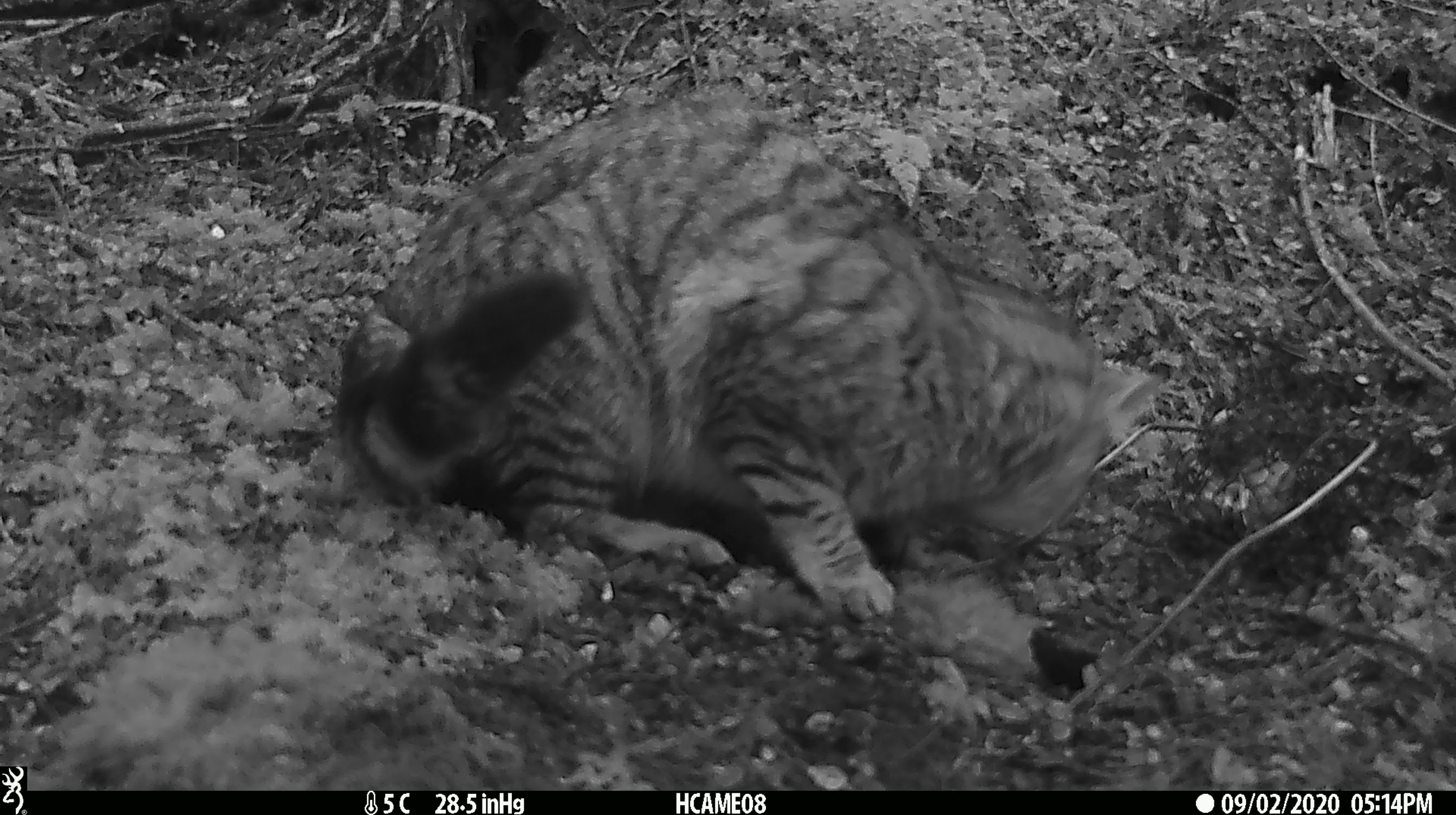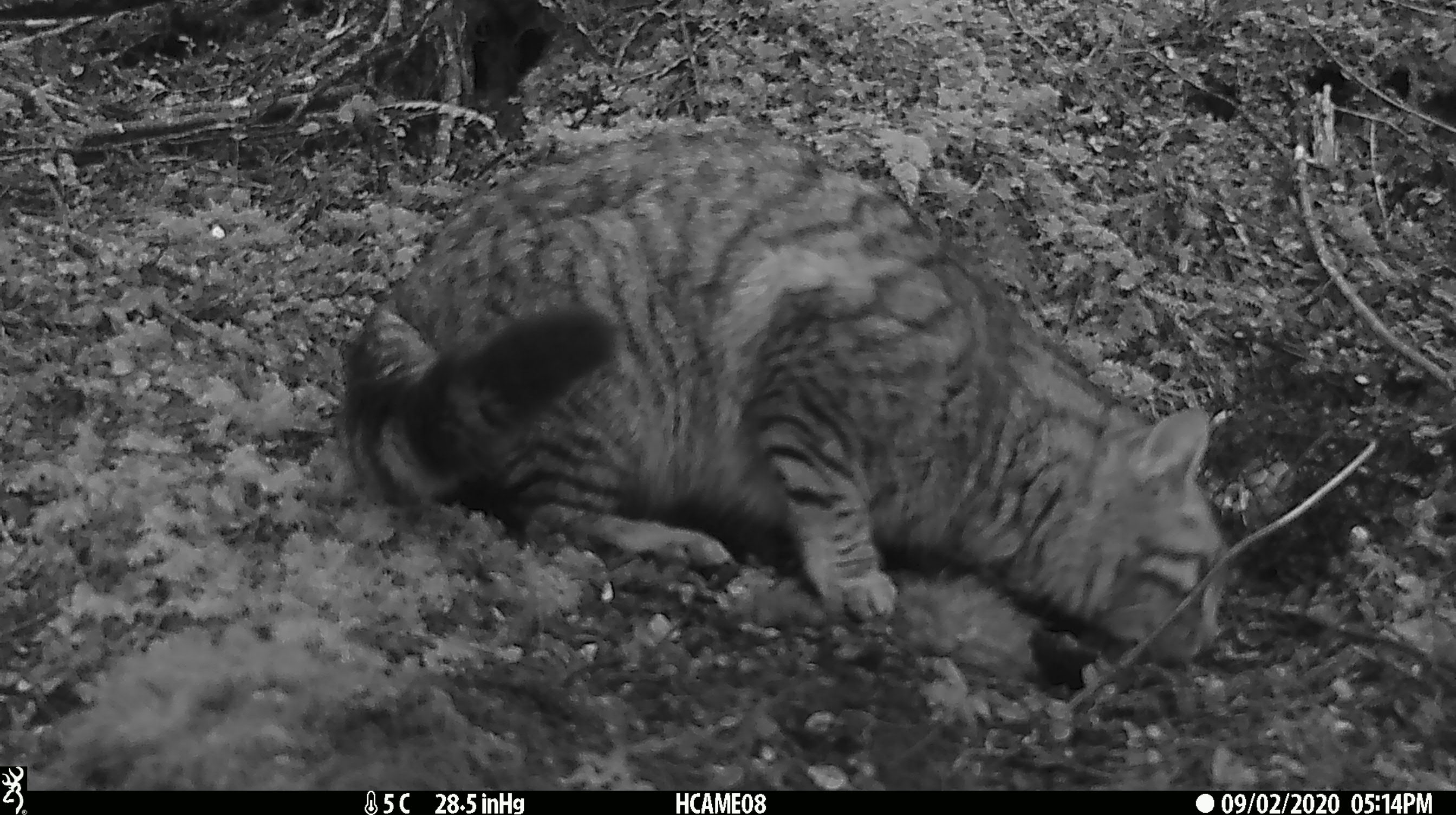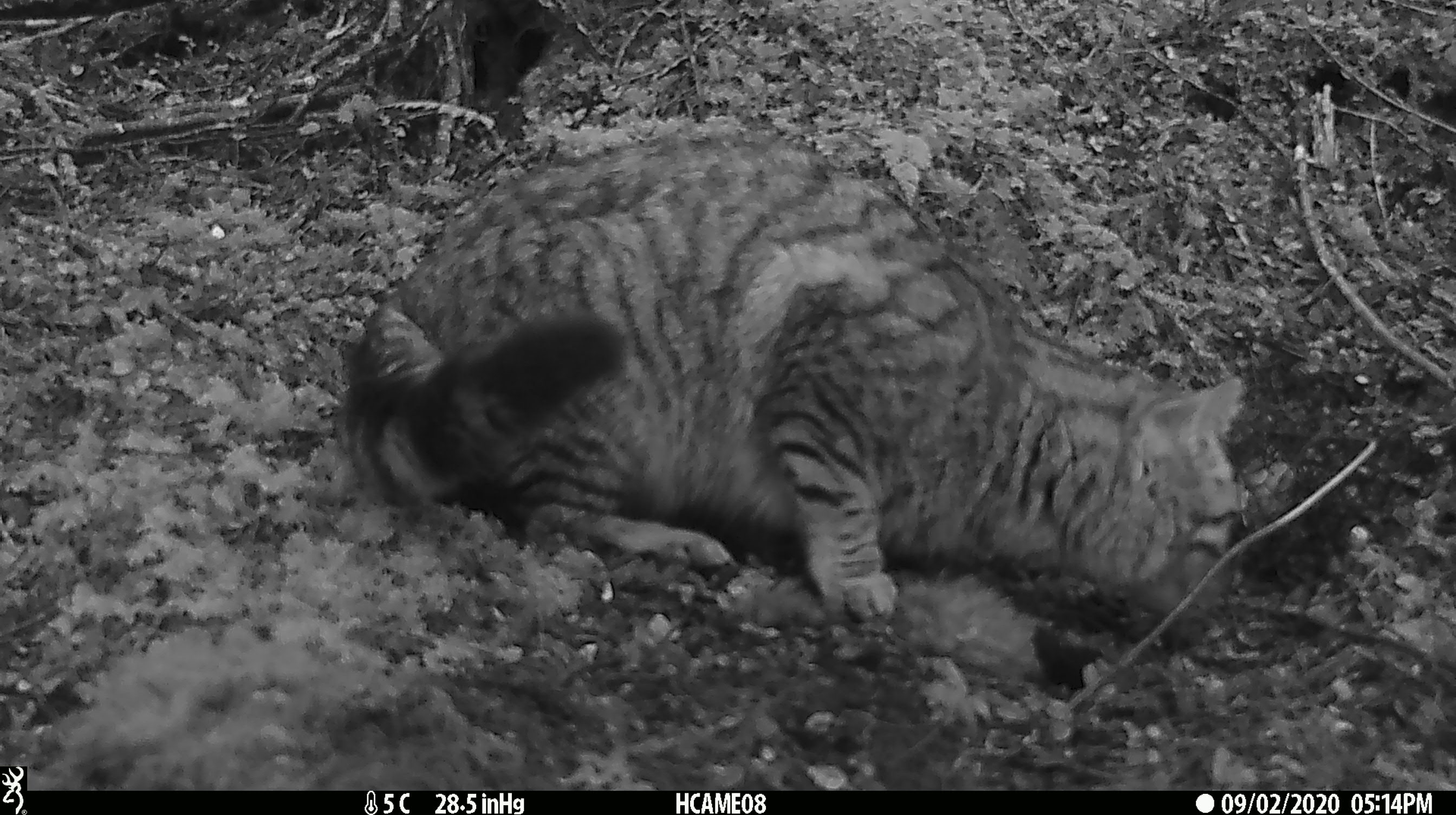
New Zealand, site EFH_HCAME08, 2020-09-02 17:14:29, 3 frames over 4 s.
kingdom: Animalia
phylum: Chordata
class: Mammalia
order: Carnivora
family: Felidae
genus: Felis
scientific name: Felis catus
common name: domestic cat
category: cat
Cat (domestic cat) (Felis catus).